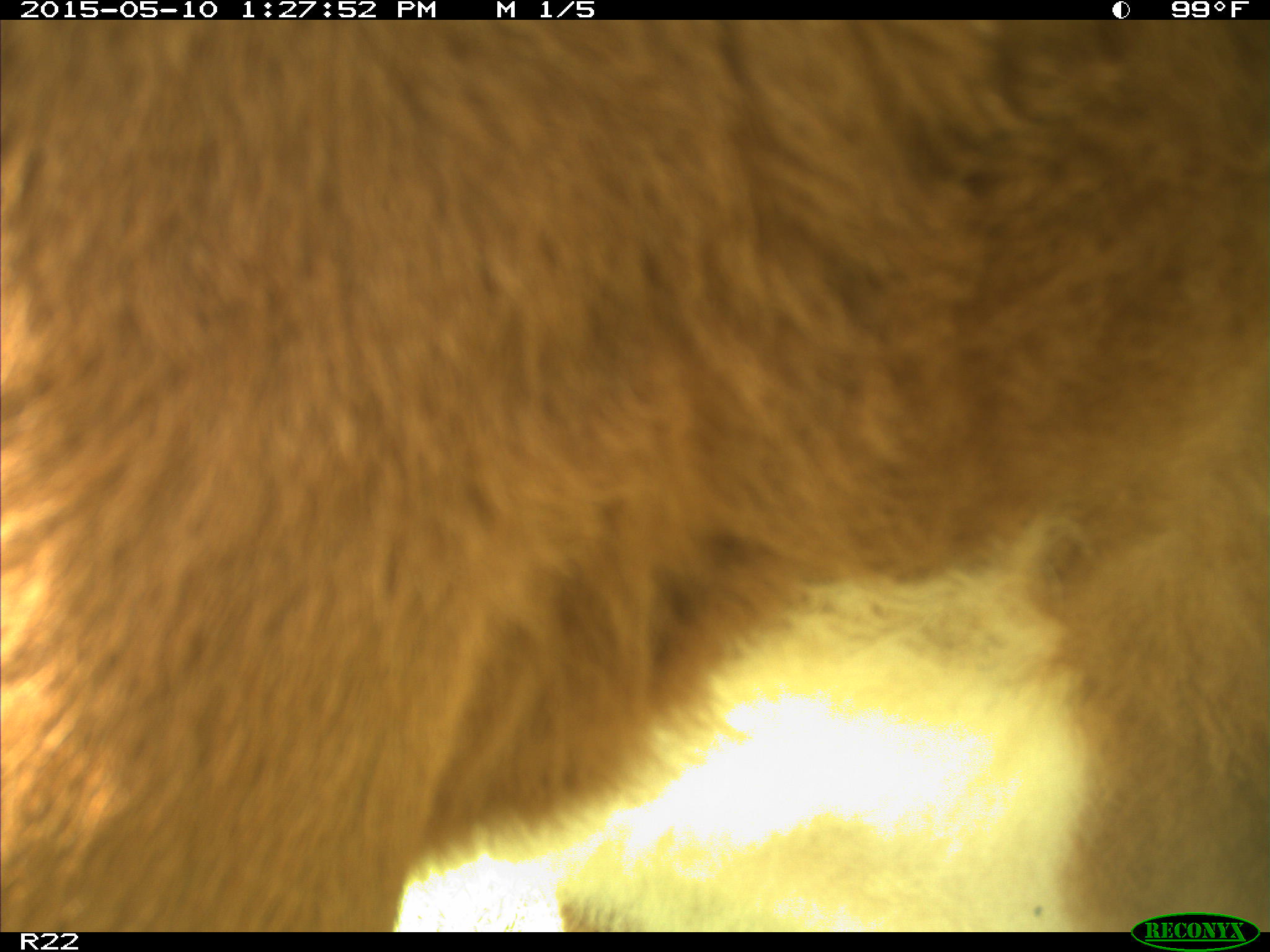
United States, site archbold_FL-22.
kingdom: Animalia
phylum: Chordata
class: Mammalia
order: Artiodactyla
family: Bovidae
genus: Bos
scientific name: Bos taurus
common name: domestic cow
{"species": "Bos taurus (domestic cow)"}